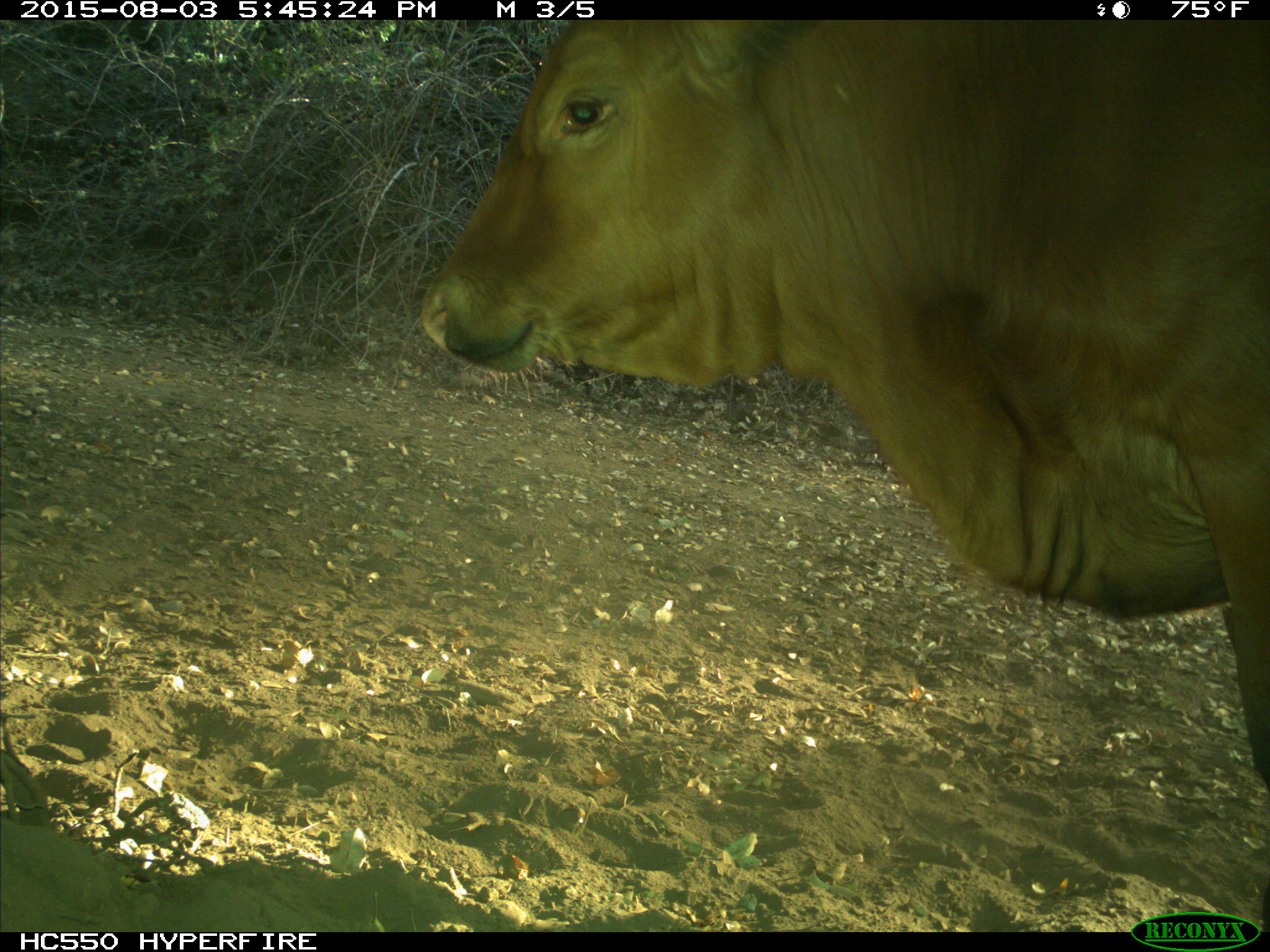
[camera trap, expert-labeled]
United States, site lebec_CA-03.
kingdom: Animalia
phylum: Chordata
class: Mammalia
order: Artiodactyla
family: Bovidae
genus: Bos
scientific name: Bos taurus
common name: domestic cow